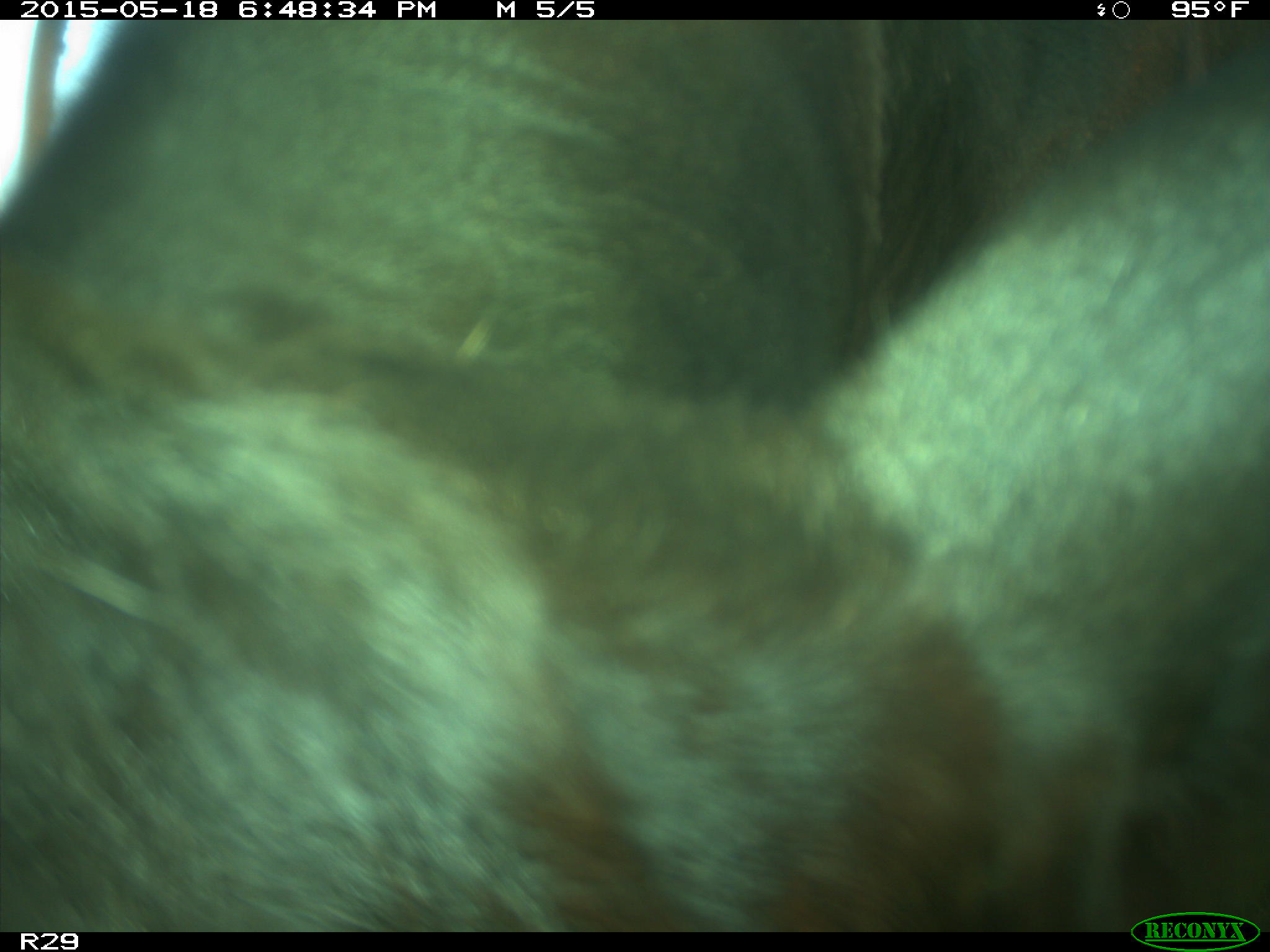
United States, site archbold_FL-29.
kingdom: Animalia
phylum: Chordata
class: Mammalia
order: Artiodactyla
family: Bovidae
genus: Bos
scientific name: Bos taurus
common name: domestic cow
Bos taurus (domestic cow).